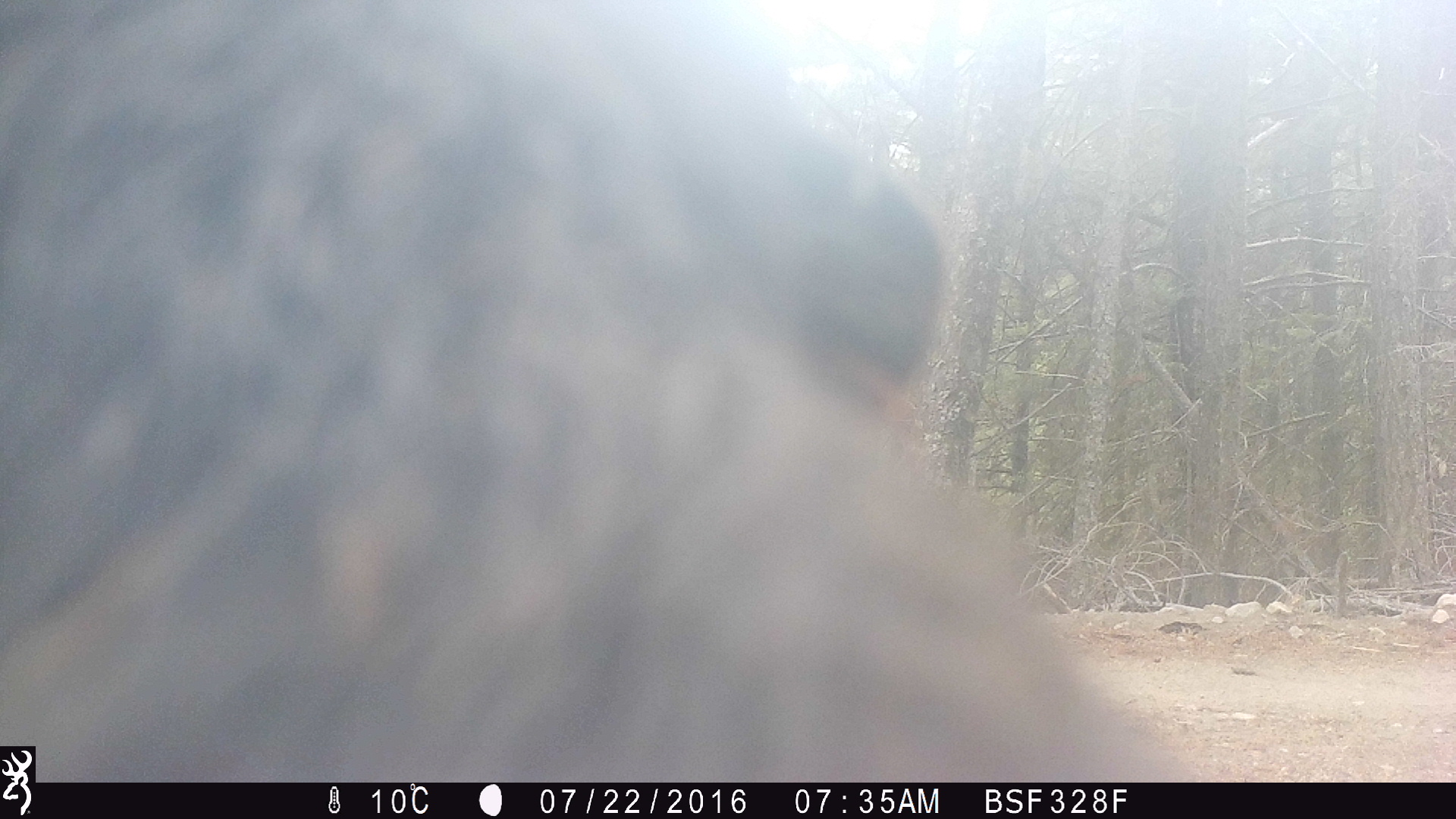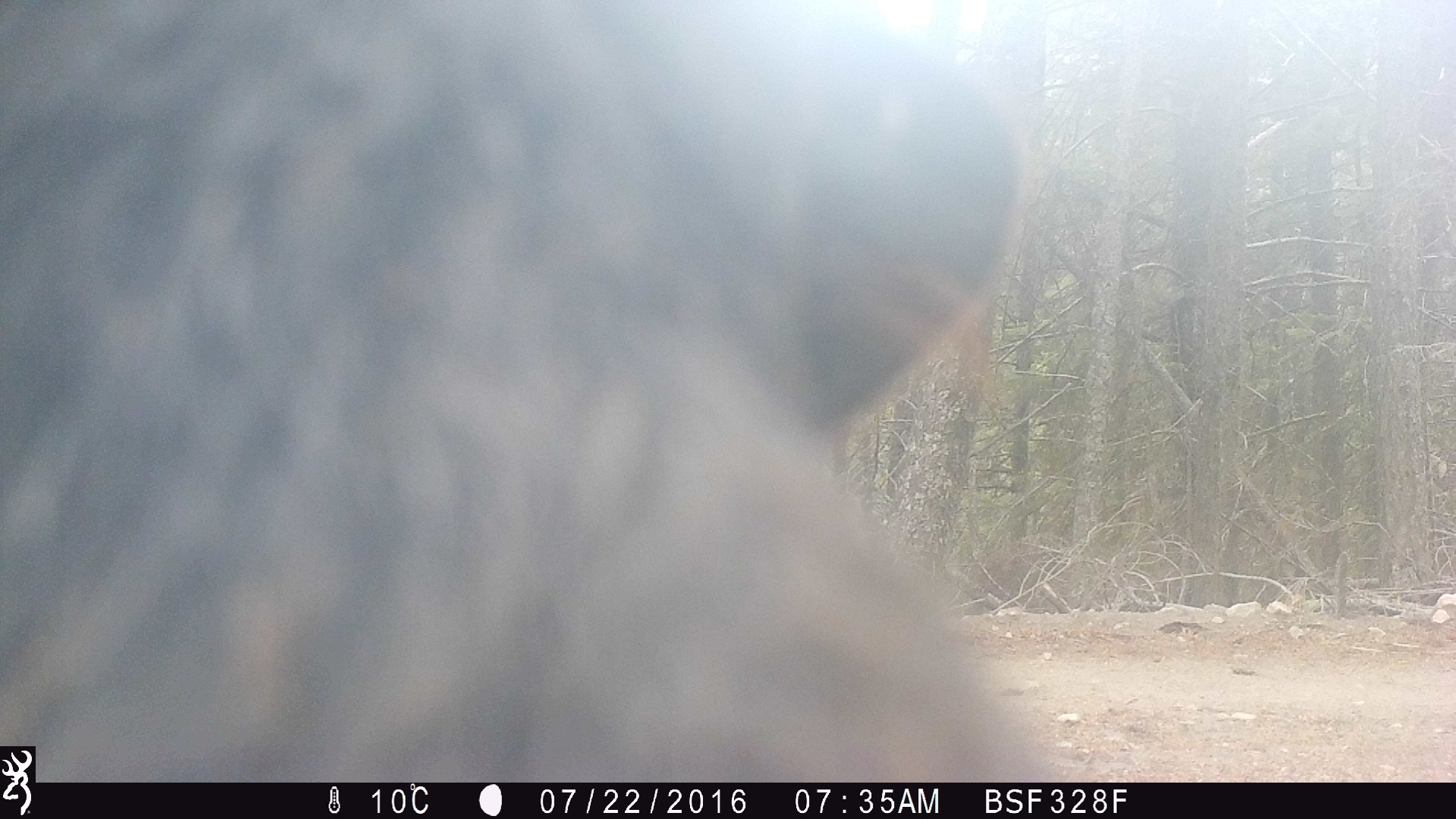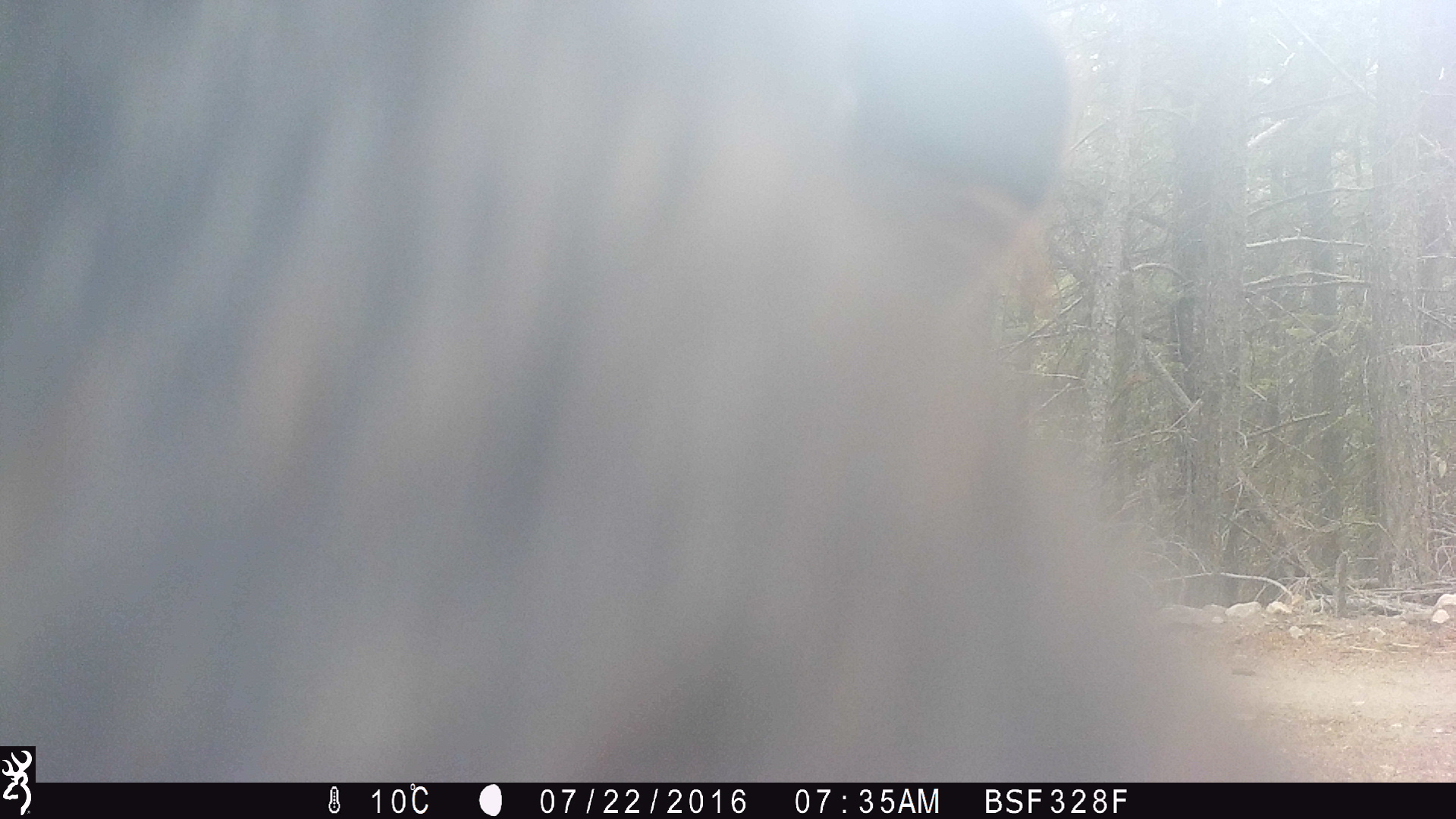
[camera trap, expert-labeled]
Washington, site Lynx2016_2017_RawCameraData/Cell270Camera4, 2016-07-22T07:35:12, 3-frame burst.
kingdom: Animalia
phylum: Chordata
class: Mammalia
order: Artiodactyla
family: Bovidae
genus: Bos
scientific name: Bos taurus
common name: domestic cattle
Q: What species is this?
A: Domestic cattle (Bos taurus).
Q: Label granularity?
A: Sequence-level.